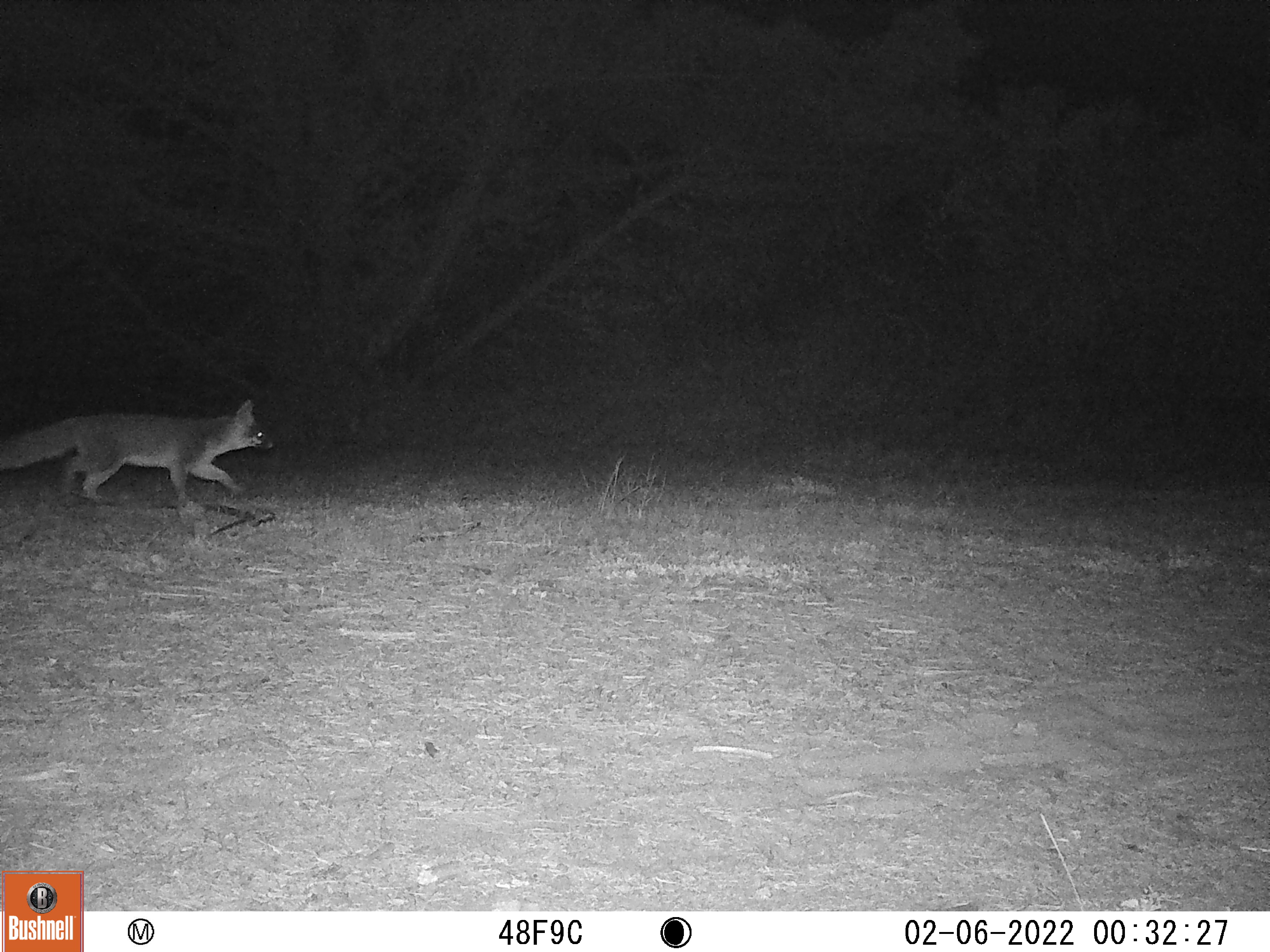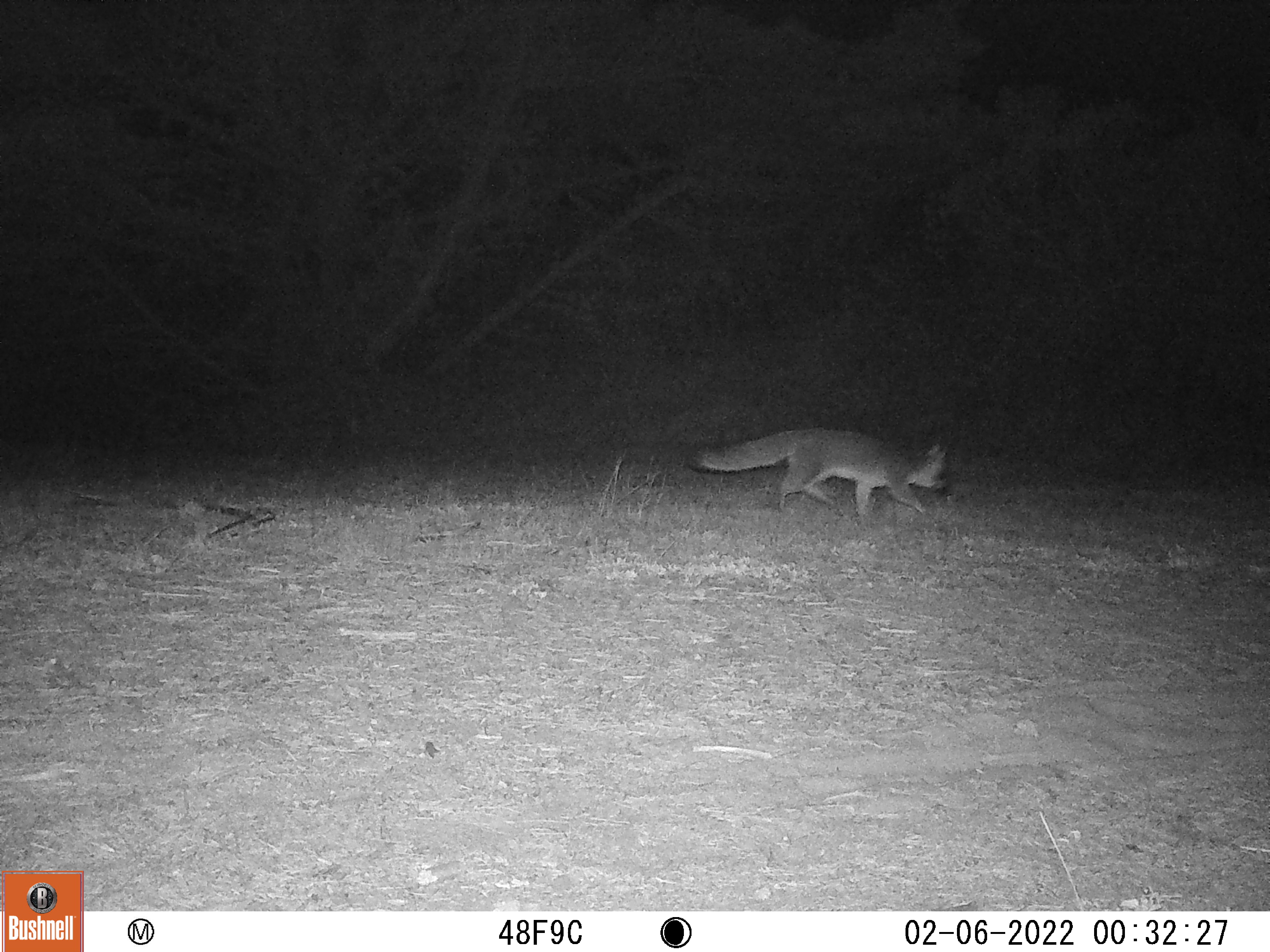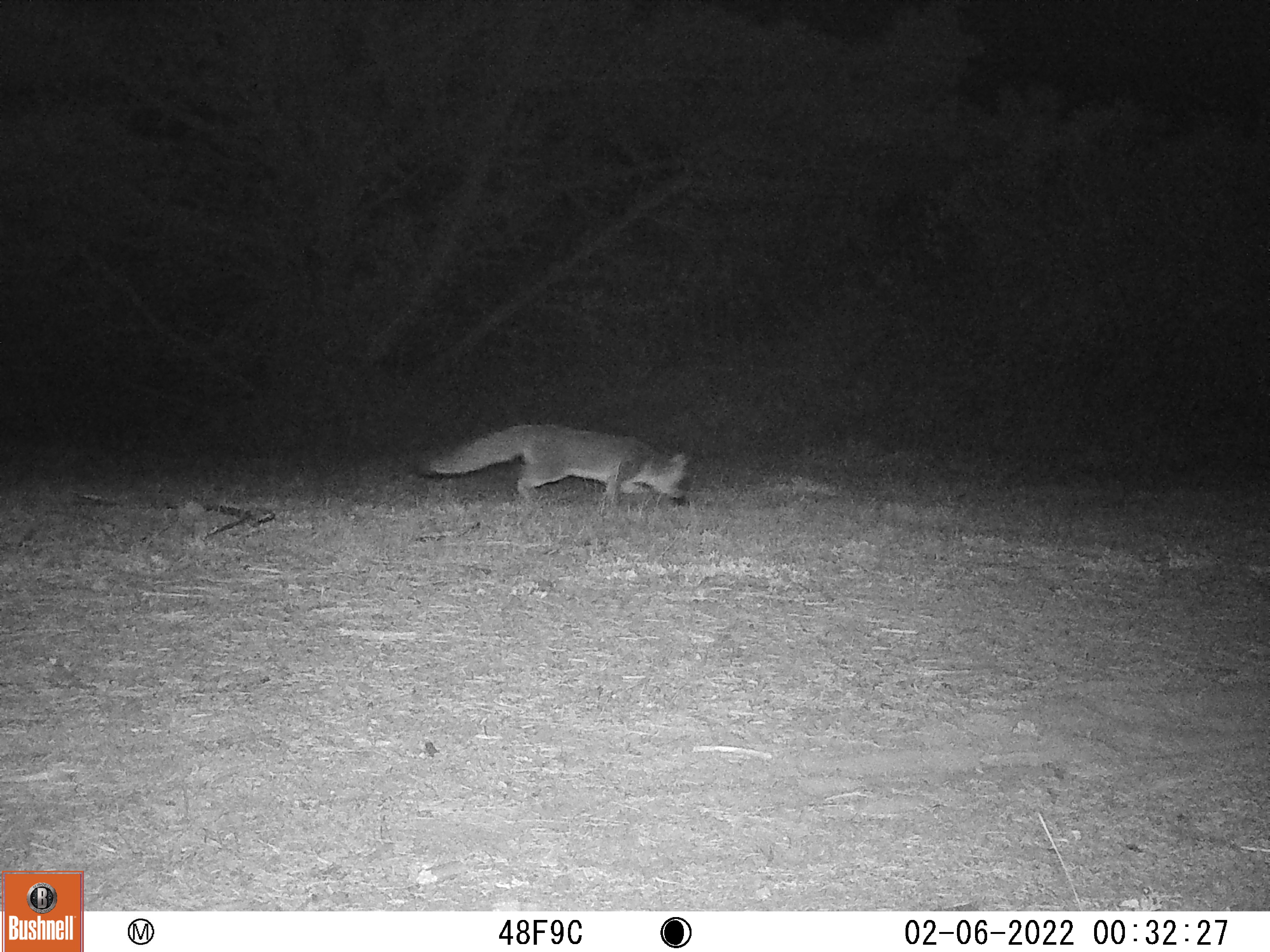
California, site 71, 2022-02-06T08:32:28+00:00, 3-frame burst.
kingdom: Animalia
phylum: Chordata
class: Mammalia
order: Carnivora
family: Canidae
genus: Urocyon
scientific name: Urocyon cinereoargenteus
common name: gray fox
Gray fox (Urocyon cinereoargenteus).